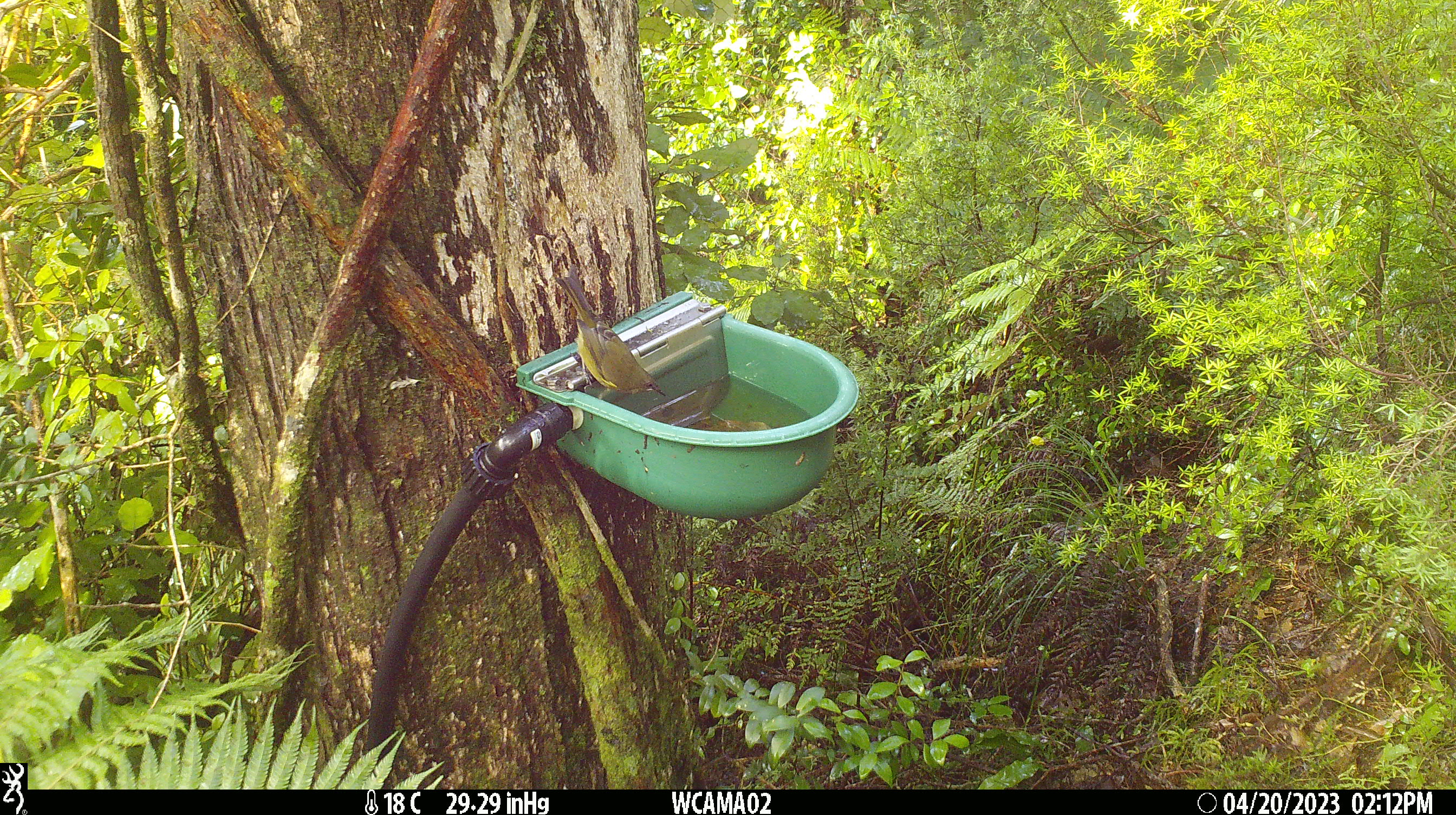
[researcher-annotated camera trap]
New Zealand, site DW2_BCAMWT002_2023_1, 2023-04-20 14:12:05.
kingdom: Animalia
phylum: Chordata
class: Aves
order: Passeriformes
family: Meliphagidae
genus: Anthornis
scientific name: Anthornis melanura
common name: new zealand bellbird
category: bellbird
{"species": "bellbird (new zealand bellbird) (Anthornis melanura)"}